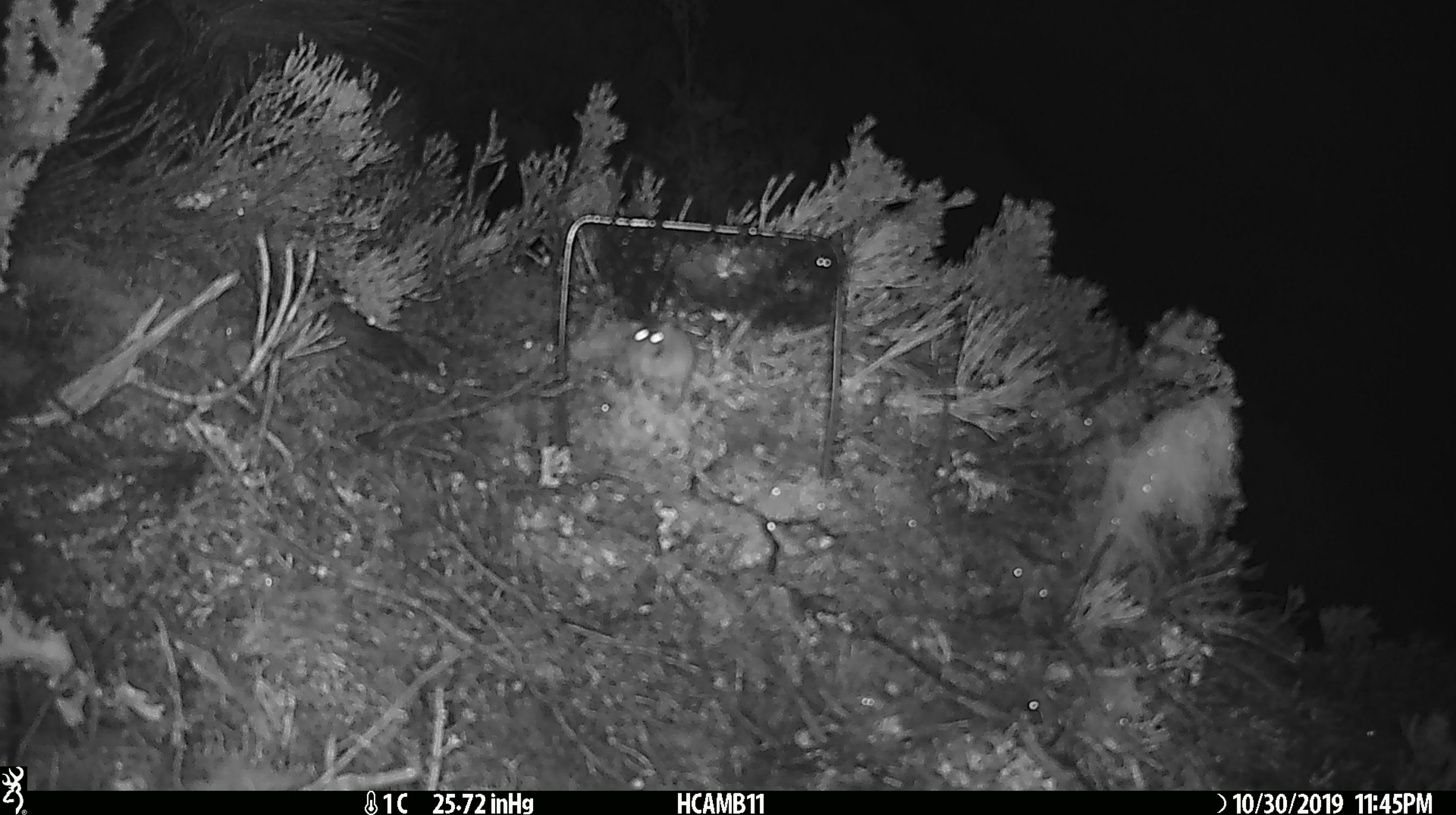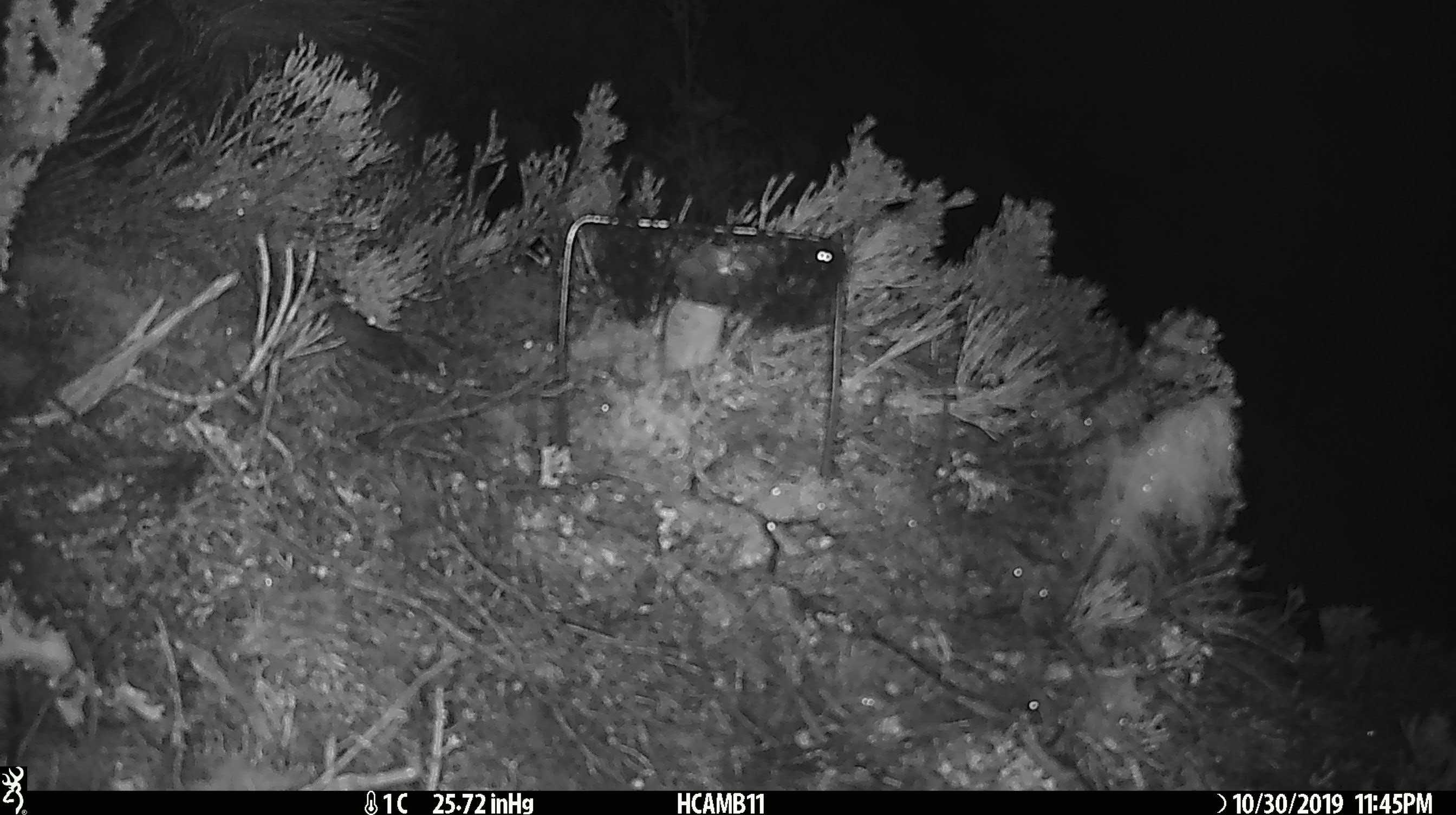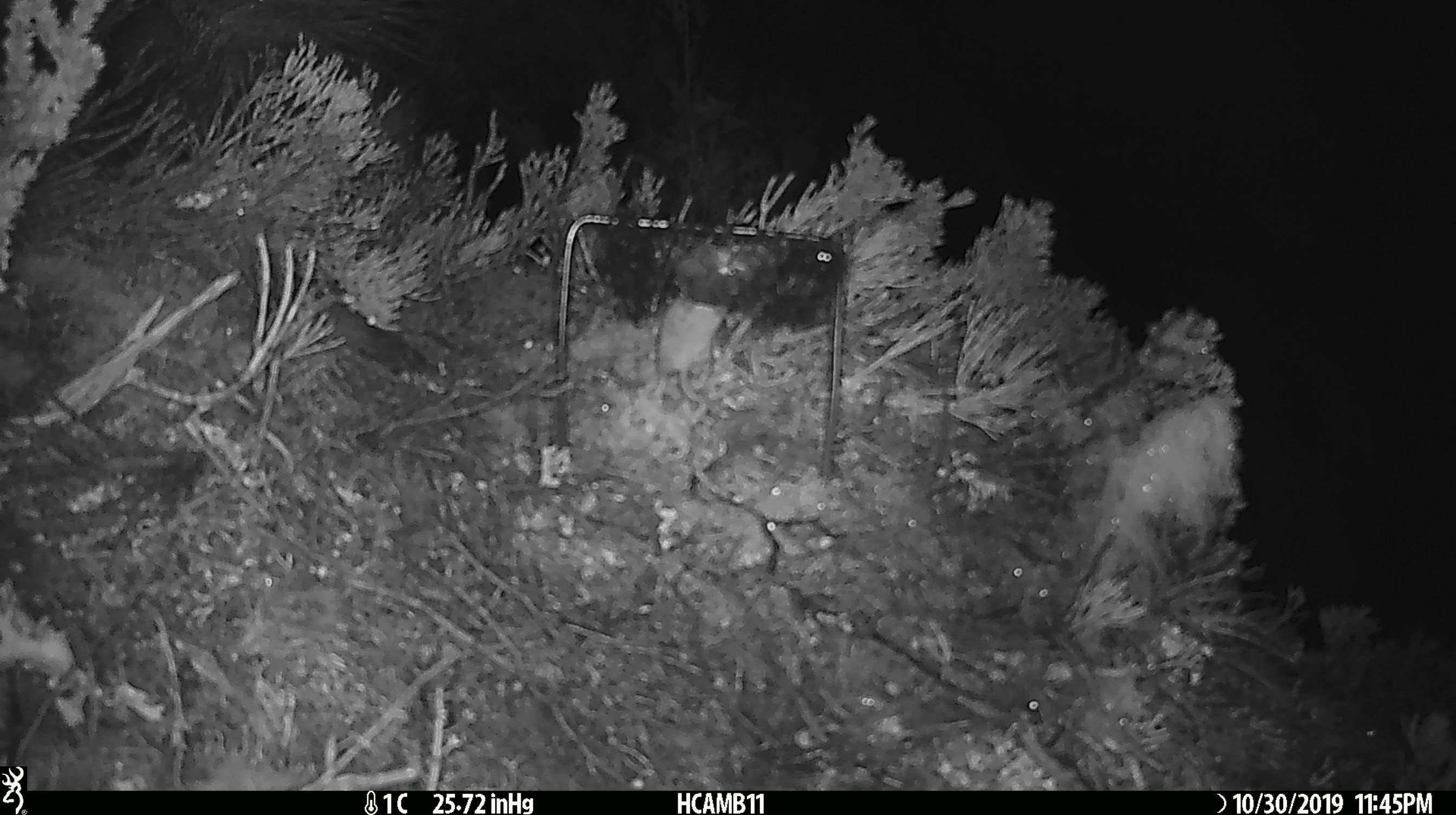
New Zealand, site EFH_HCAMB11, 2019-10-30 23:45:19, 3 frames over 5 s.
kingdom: Animalia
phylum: Chordata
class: Mammalia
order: Rodentia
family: Muridae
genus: Mus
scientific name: Mus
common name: mouse